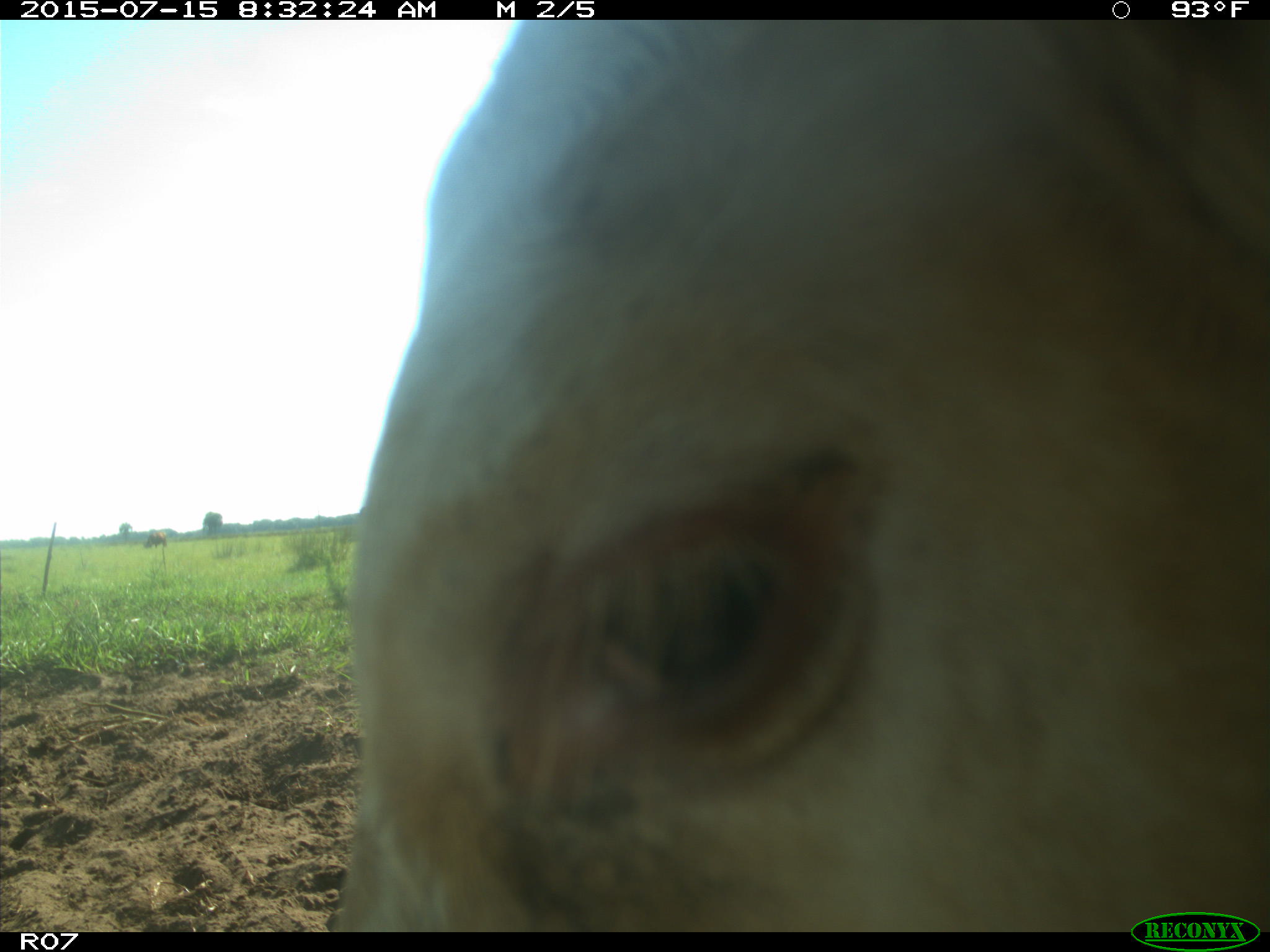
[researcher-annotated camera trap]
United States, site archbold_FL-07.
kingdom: Animalia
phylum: Chordata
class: Mammalia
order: Artiodactyla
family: Bovidae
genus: Bos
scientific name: Bos taurus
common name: domestic cow